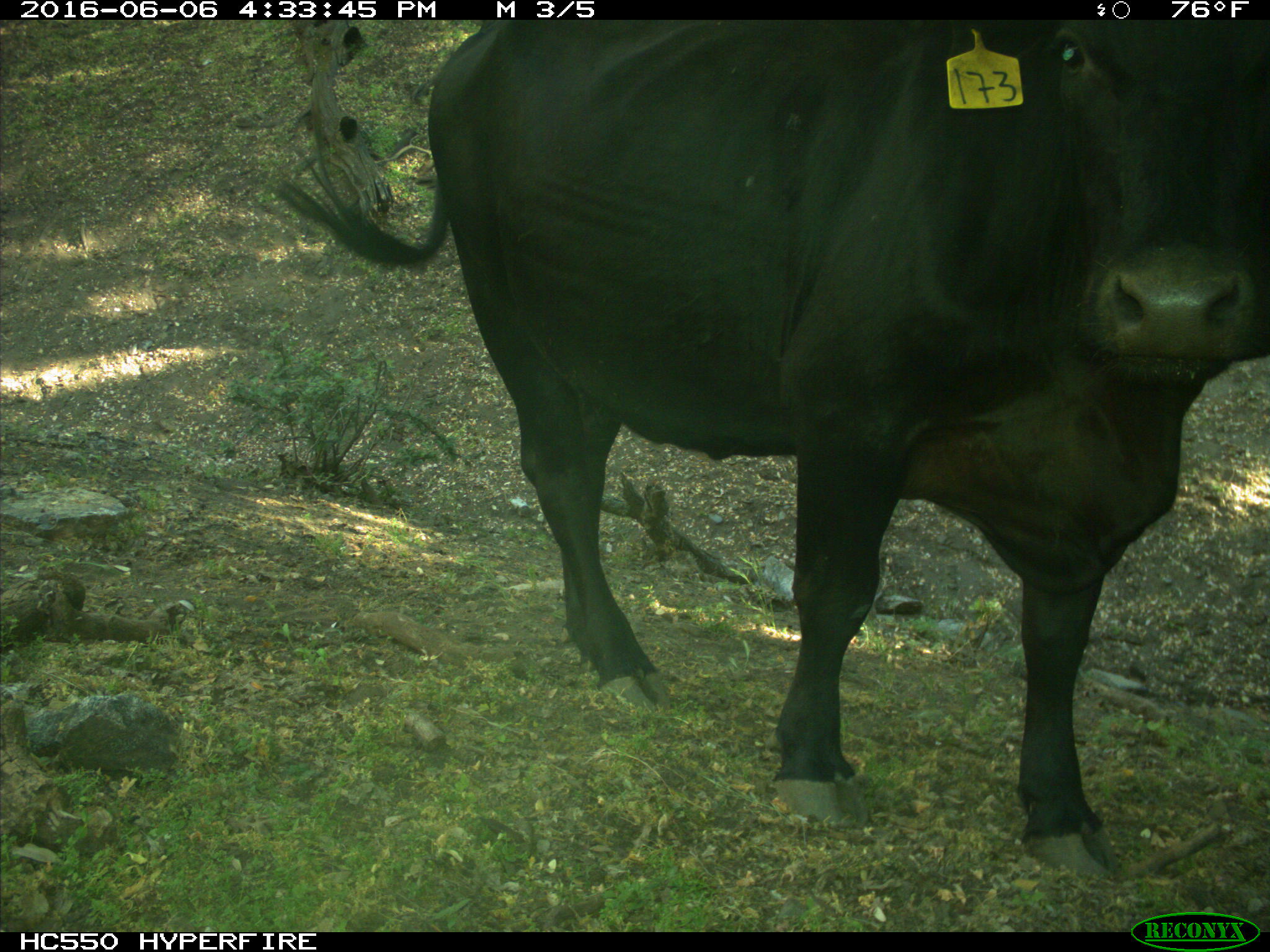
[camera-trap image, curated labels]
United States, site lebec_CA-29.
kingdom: Animalia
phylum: Chordata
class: Mammalia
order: Artiodactyla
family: Bovidae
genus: Bos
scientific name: Bos taurus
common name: domestic cow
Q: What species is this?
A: Bos taurus (domestic cow).